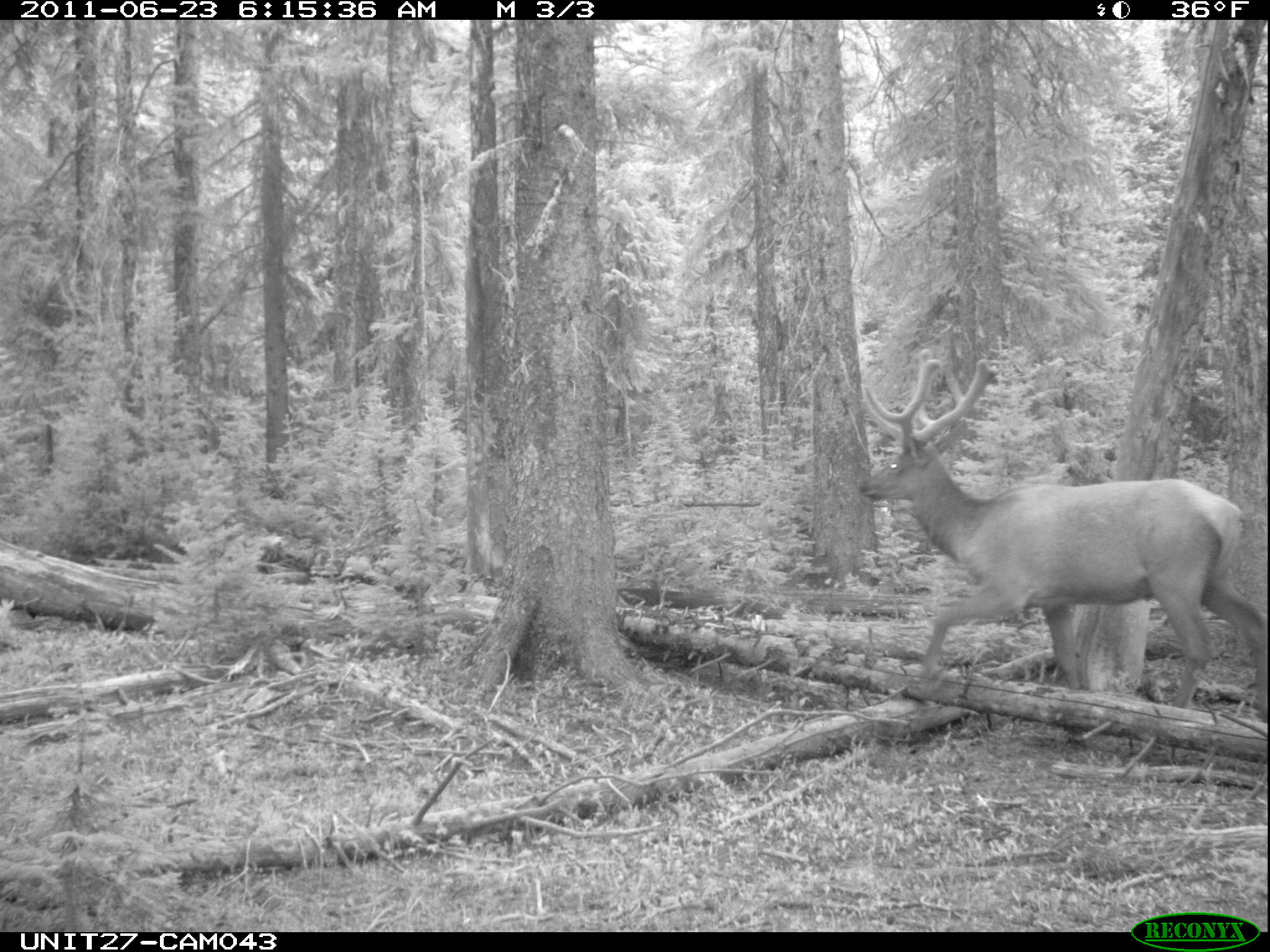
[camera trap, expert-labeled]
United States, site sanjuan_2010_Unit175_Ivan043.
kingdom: Animalia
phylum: Chordata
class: Mammalia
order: Artiodactyla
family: Cervidae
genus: Cervus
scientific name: Cervus elaphus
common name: red deer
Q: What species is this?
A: Cervus elaphus (red deer).